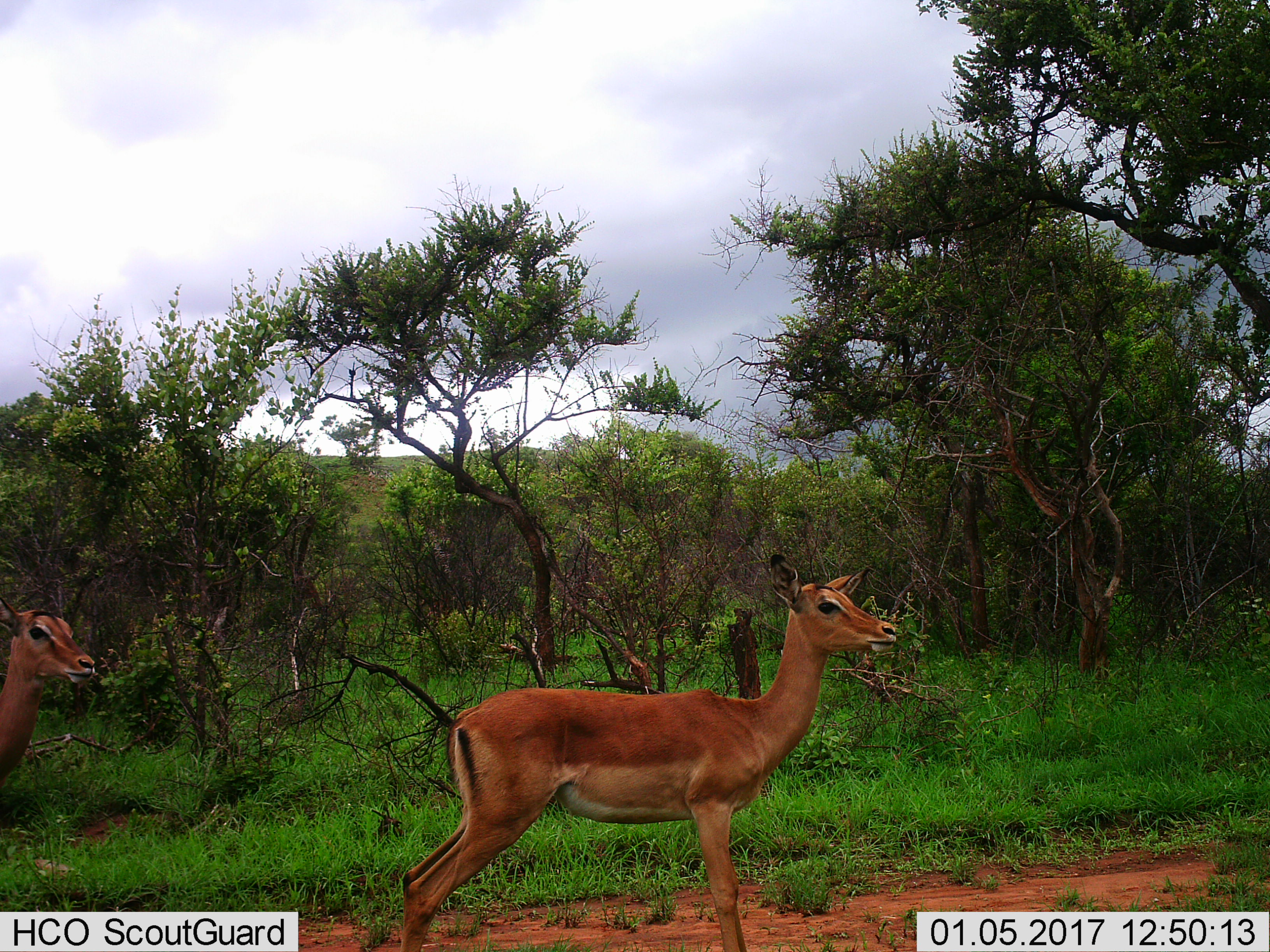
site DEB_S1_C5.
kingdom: Animalia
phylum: Chordata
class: Mammalia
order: Artiodactyla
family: Bovidae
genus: Aepyceros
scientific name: Aepyceros melampus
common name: impala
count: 2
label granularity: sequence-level